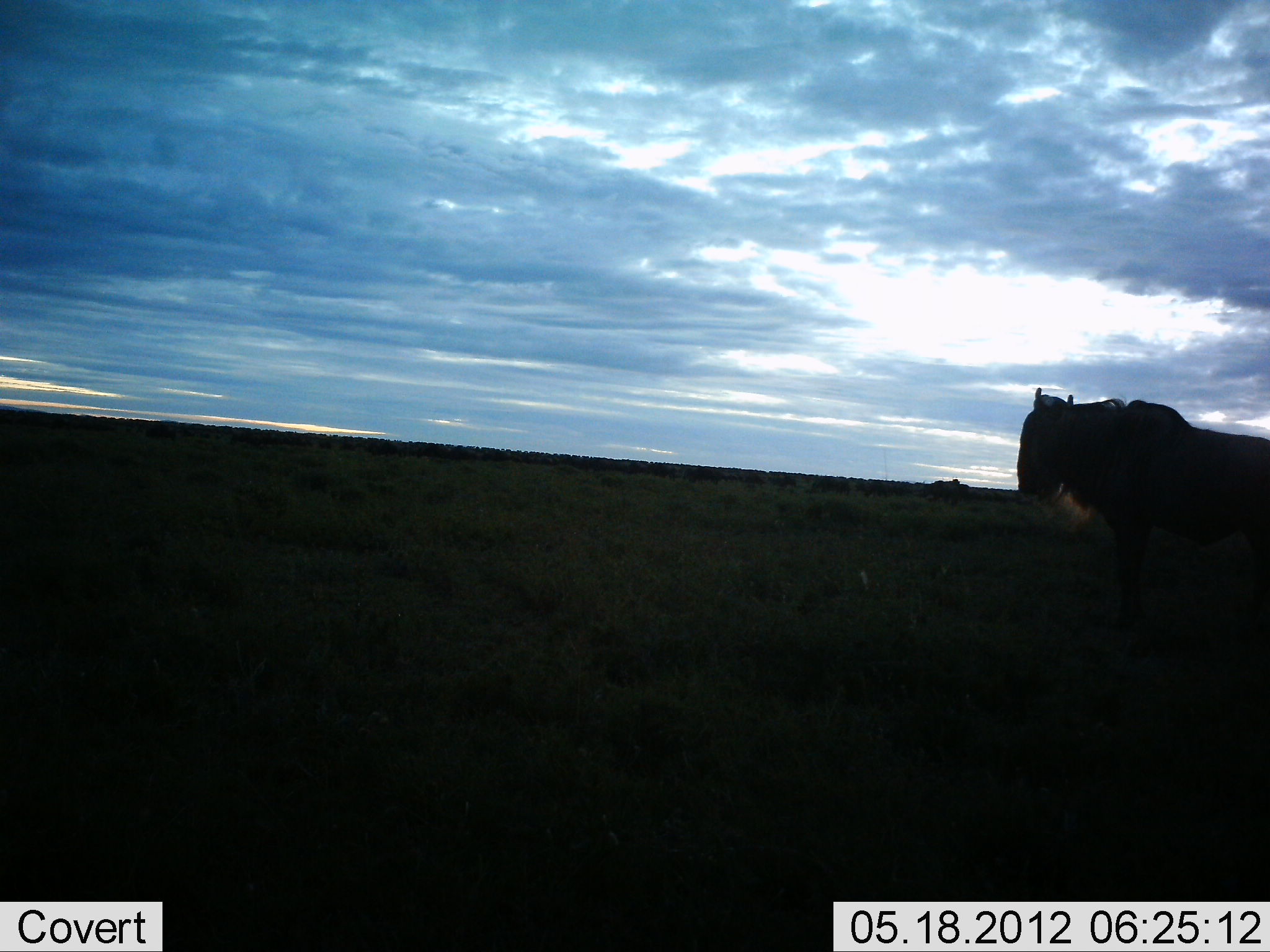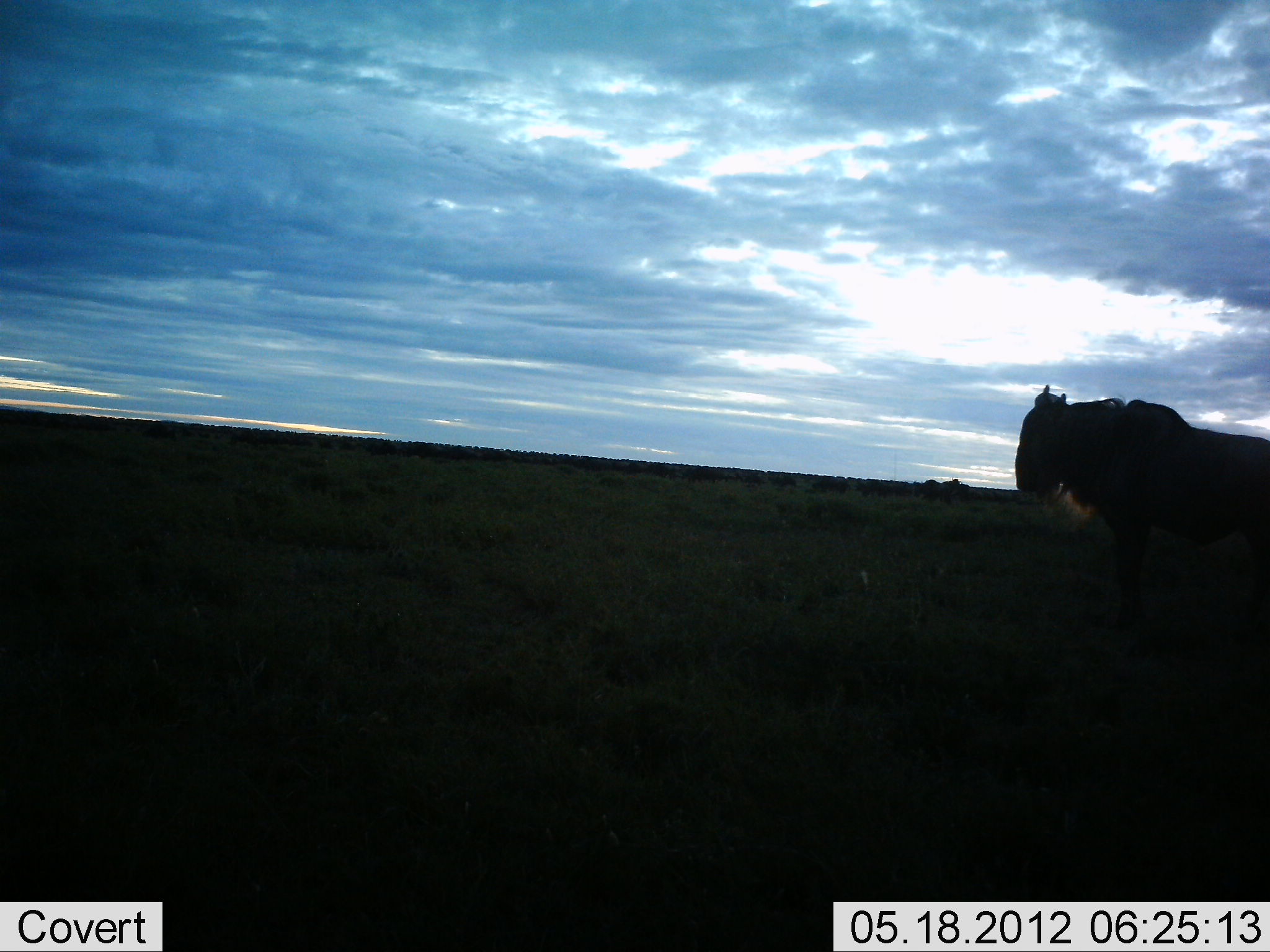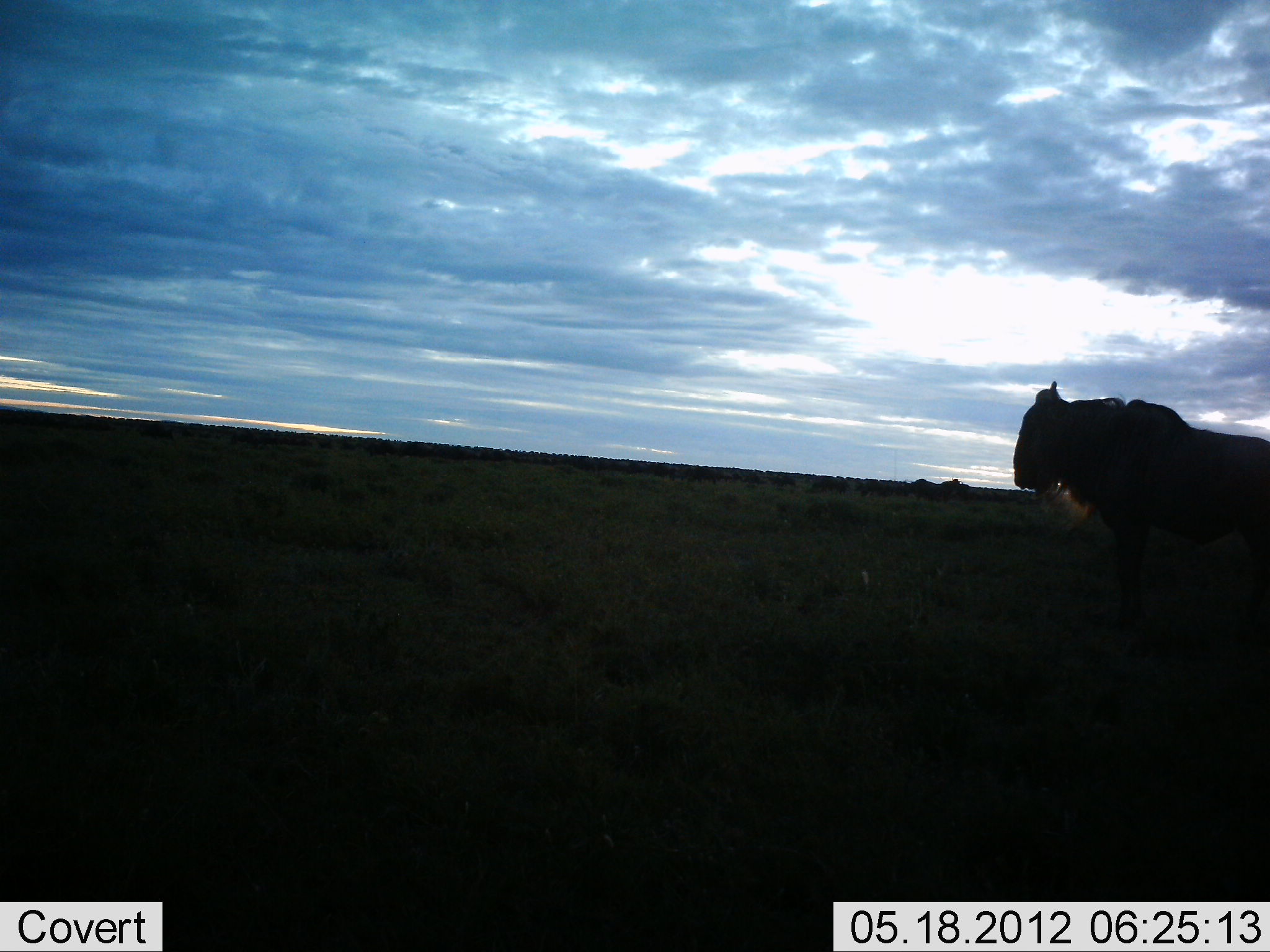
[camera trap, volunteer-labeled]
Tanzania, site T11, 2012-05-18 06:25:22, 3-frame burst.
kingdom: Animalia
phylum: Chordata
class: Mammalia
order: Artiodactyla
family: Bovidae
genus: Connochaetes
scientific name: Connochaetes taurinus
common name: blue wildebeest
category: wildebeest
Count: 3.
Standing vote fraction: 100%.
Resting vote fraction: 0%.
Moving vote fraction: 40%.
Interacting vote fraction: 0%.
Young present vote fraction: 0%.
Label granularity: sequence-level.